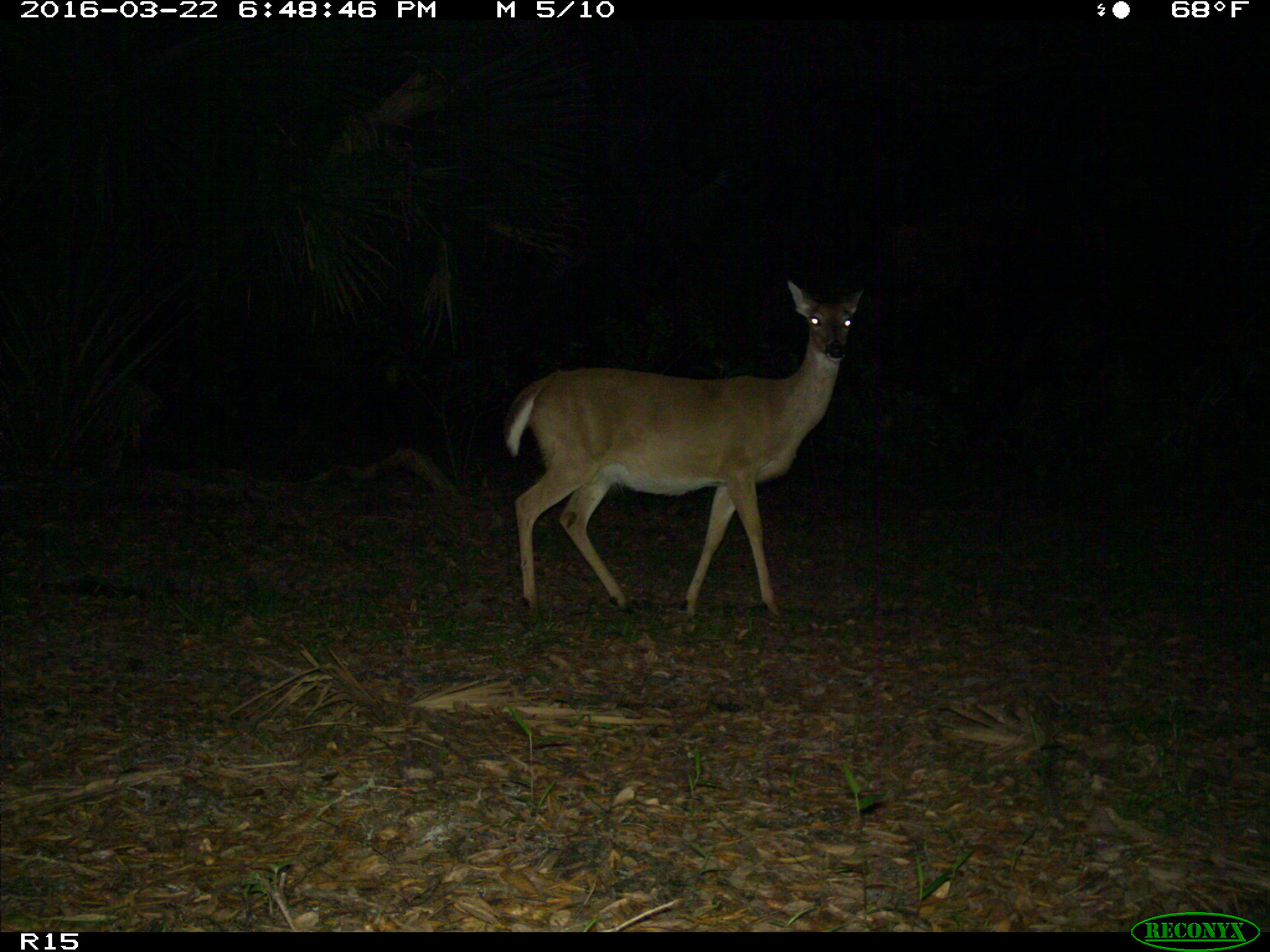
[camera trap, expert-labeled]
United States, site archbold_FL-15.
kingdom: Animalia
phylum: Chordata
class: Mammalia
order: Artiodactyla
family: Cervidae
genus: Odocoileus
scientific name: Odocoileus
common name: deer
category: unidentified deer